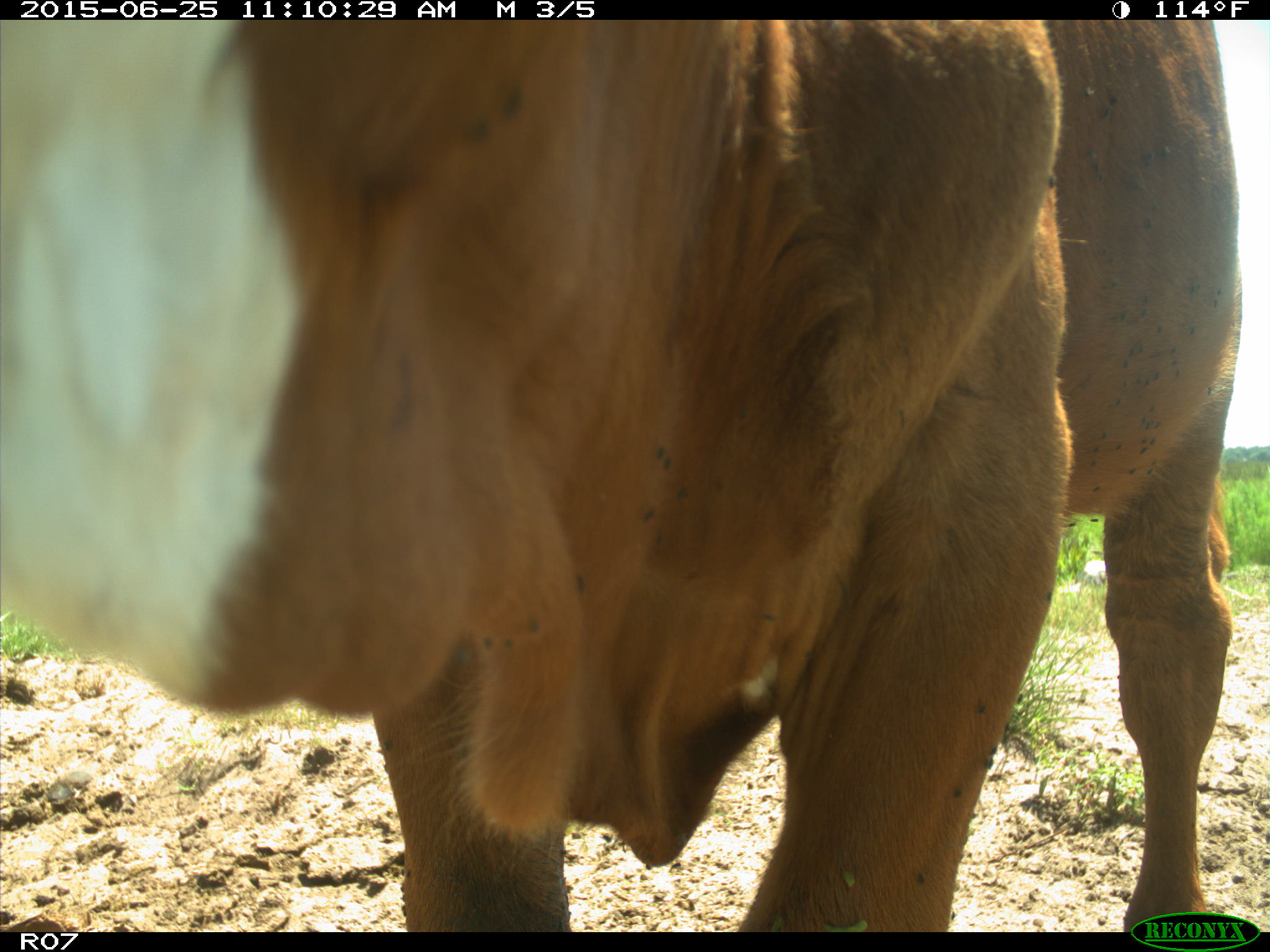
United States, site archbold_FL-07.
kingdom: Animalia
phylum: Chordata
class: Mammalia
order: Artiodactyla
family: Bovidae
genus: Bos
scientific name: Bos taurus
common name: domestic cow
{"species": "Bos taurus (domestic cow)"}